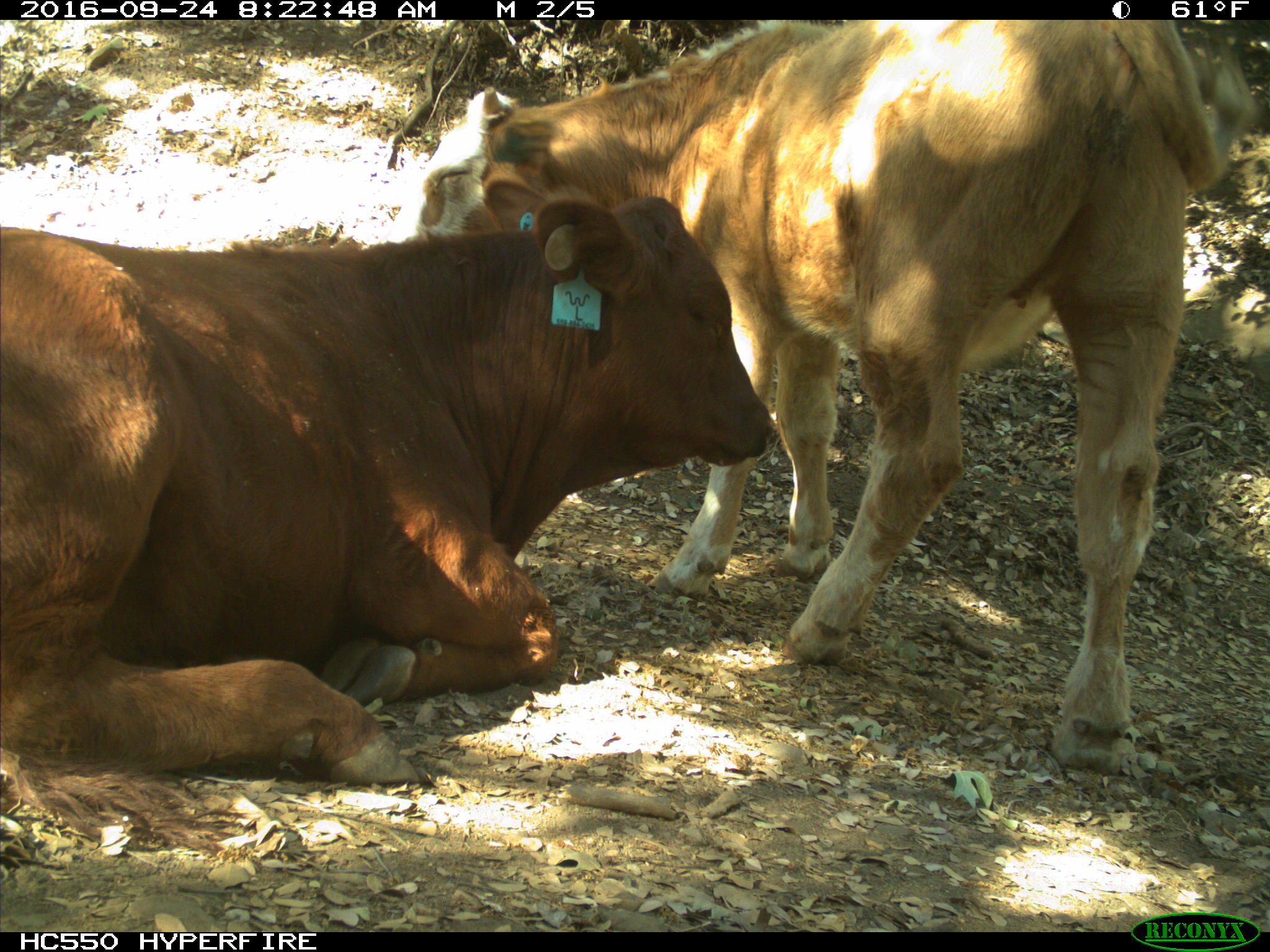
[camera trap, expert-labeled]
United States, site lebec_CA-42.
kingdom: Animalia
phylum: Chordata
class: Mammalia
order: Artiodactyla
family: Bovidae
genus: Bos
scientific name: Bos taurus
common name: domestic cow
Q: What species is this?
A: Bos taurus (domestic cow).